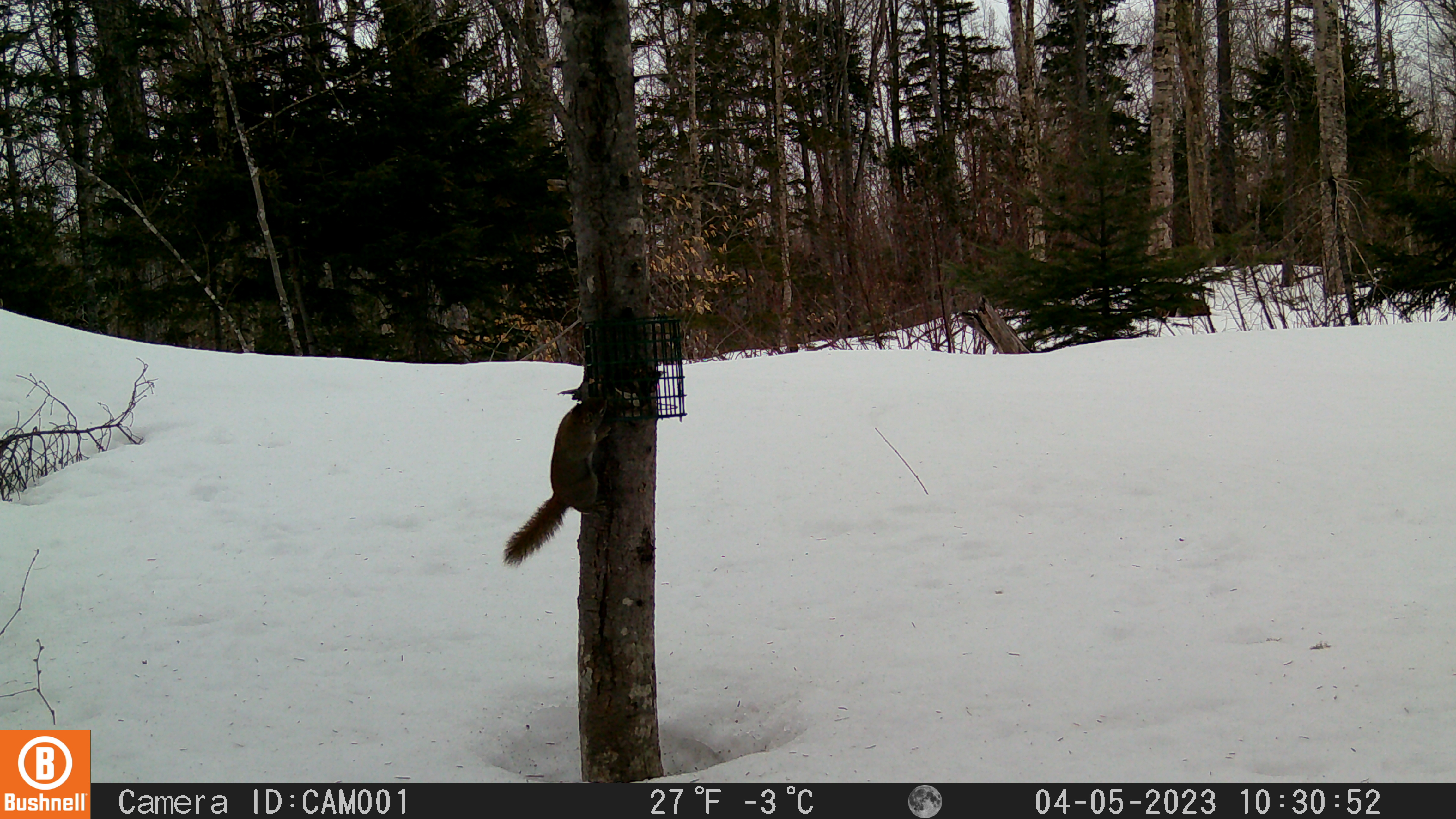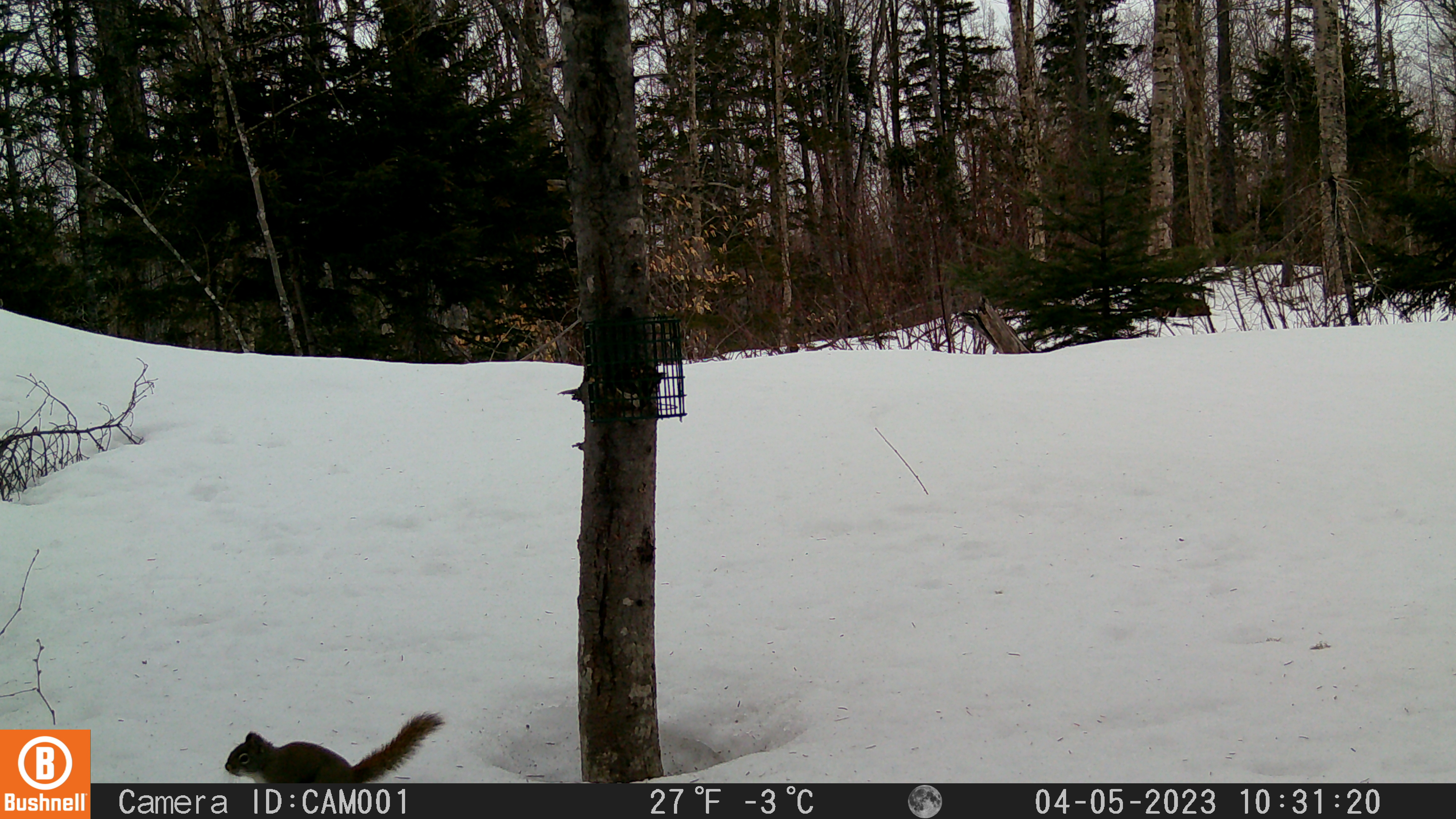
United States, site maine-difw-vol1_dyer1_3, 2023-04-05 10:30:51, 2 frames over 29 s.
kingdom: Animalia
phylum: Chordata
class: Mammalia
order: Rodentia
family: Sciuridae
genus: Tamiasciurus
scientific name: Tamiasciurus hudsonicus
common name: red squirrel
Red squirrel (Tamiasciurus hudsonicus).